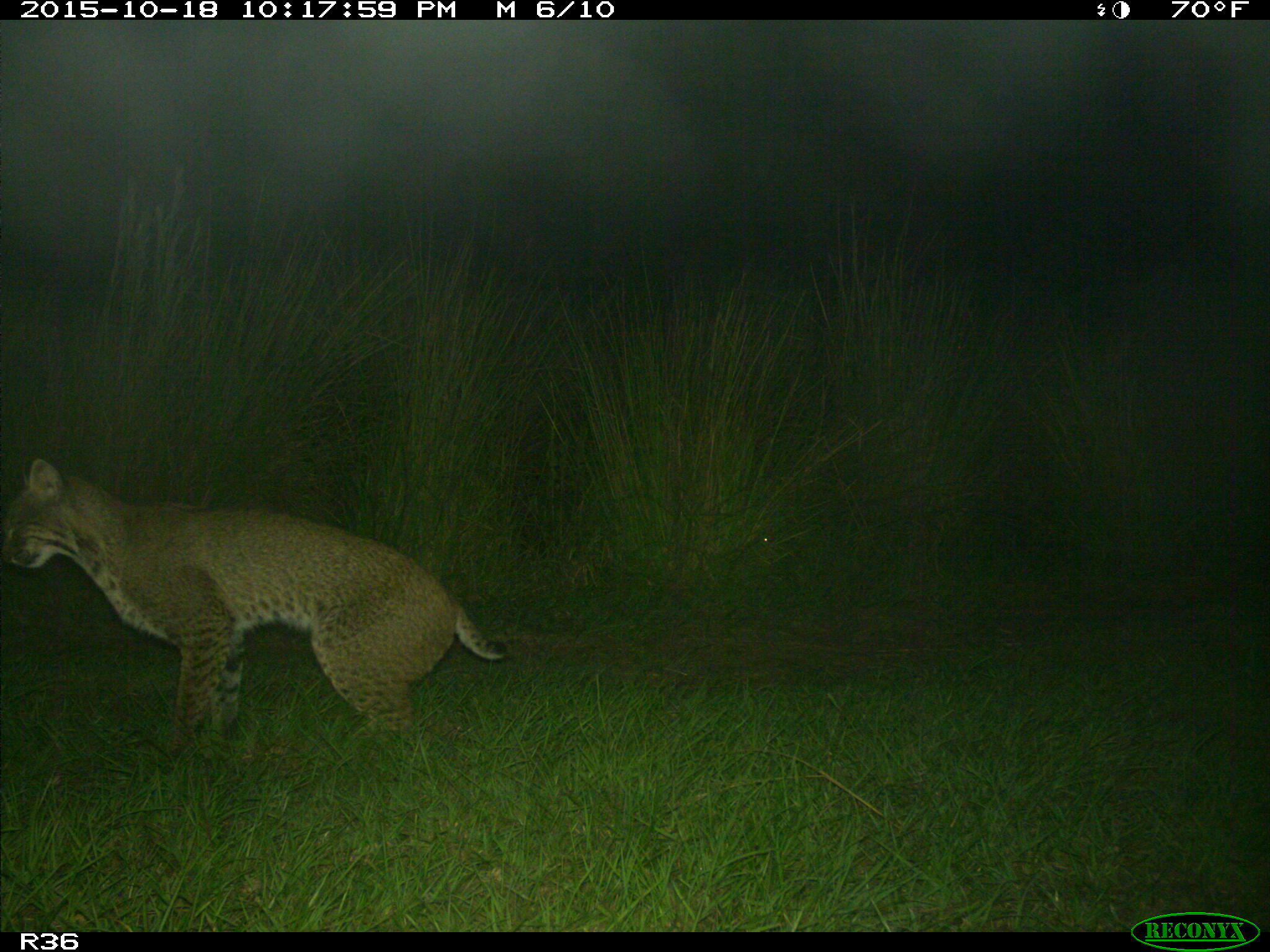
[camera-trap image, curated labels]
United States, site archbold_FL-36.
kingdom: Animalia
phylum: Chordata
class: Mammalia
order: Carnivora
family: Felidae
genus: Lynx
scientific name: Lynx rufus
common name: bobcat